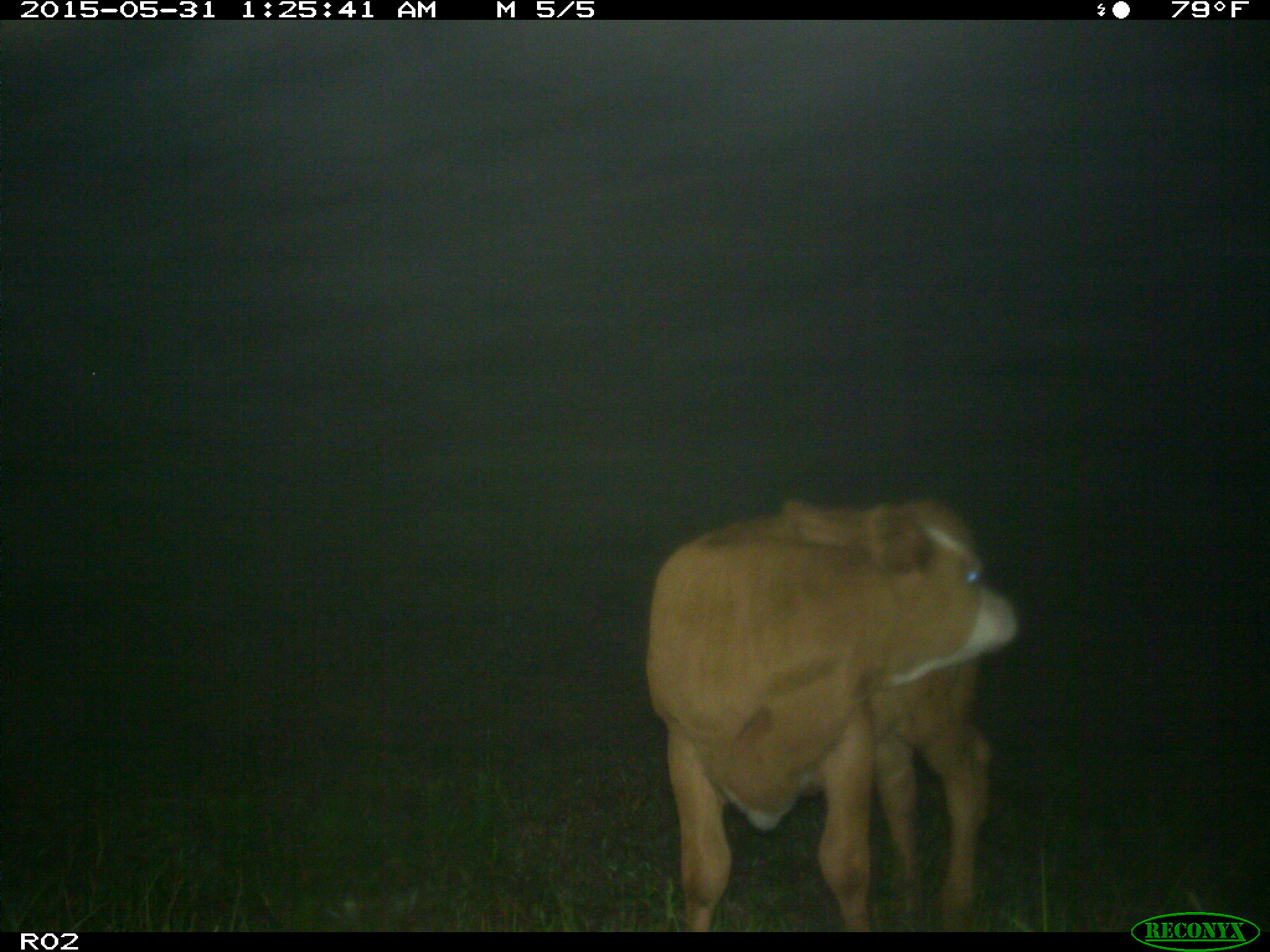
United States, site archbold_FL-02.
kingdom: Animalia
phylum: Chordata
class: Mammalia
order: Artiodactyla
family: Bovidae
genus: Bos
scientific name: Bos taurus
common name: domestic cow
Bos taurus (domestic cow).